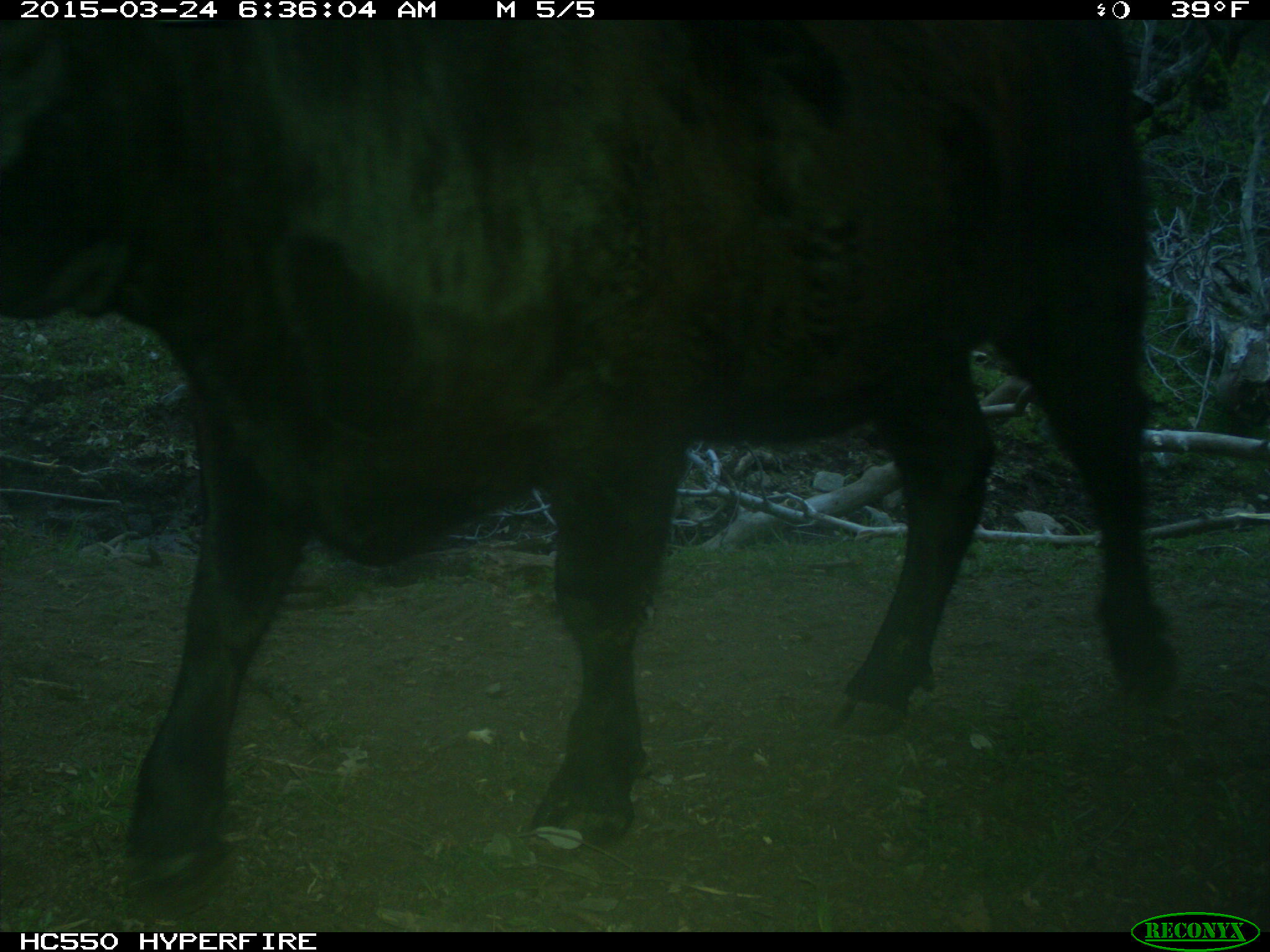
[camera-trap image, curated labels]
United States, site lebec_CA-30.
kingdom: Animalia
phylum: Chordata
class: Mammalia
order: Artiodactyla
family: Bovidae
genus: Bos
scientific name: Bos taurus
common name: domestic cow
Bos taurus (domestic cow).